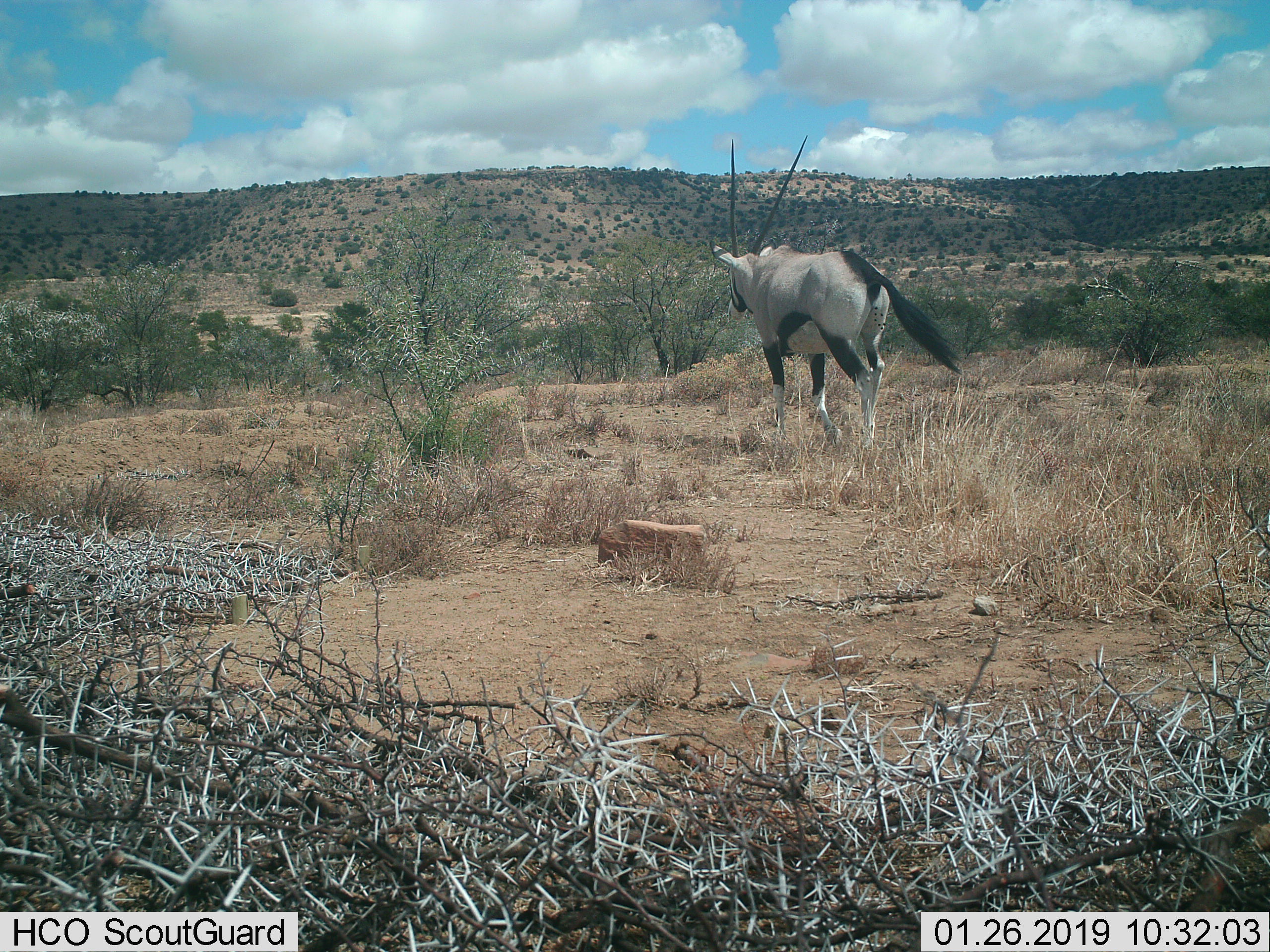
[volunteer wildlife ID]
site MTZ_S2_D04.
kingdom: Animalia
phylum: Chordata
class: Mammalia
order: Artiodactyla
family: Bovidae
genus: Oryx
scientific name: Oryx gazella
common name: gemsbok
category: oryx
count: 1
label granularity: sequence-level